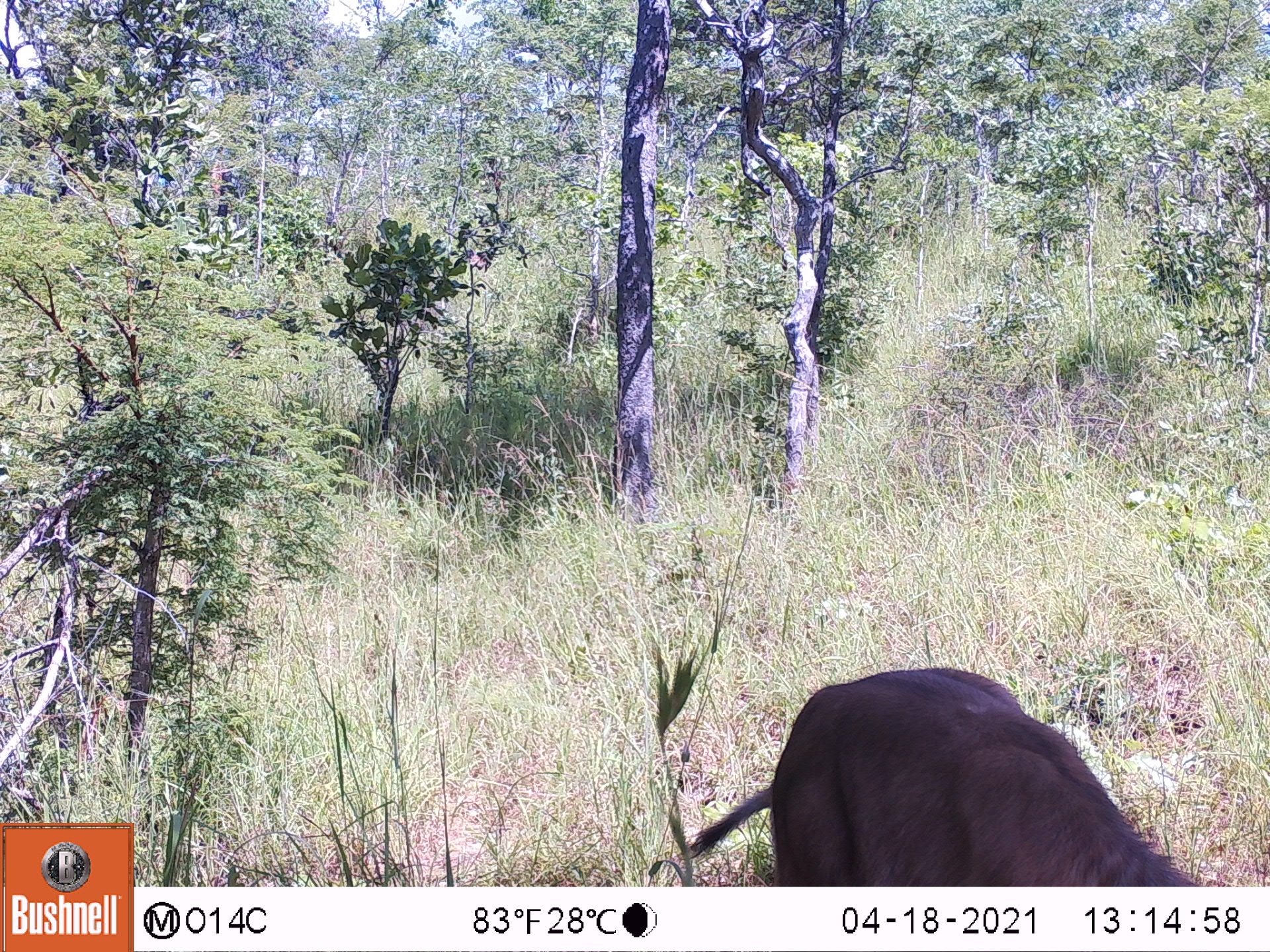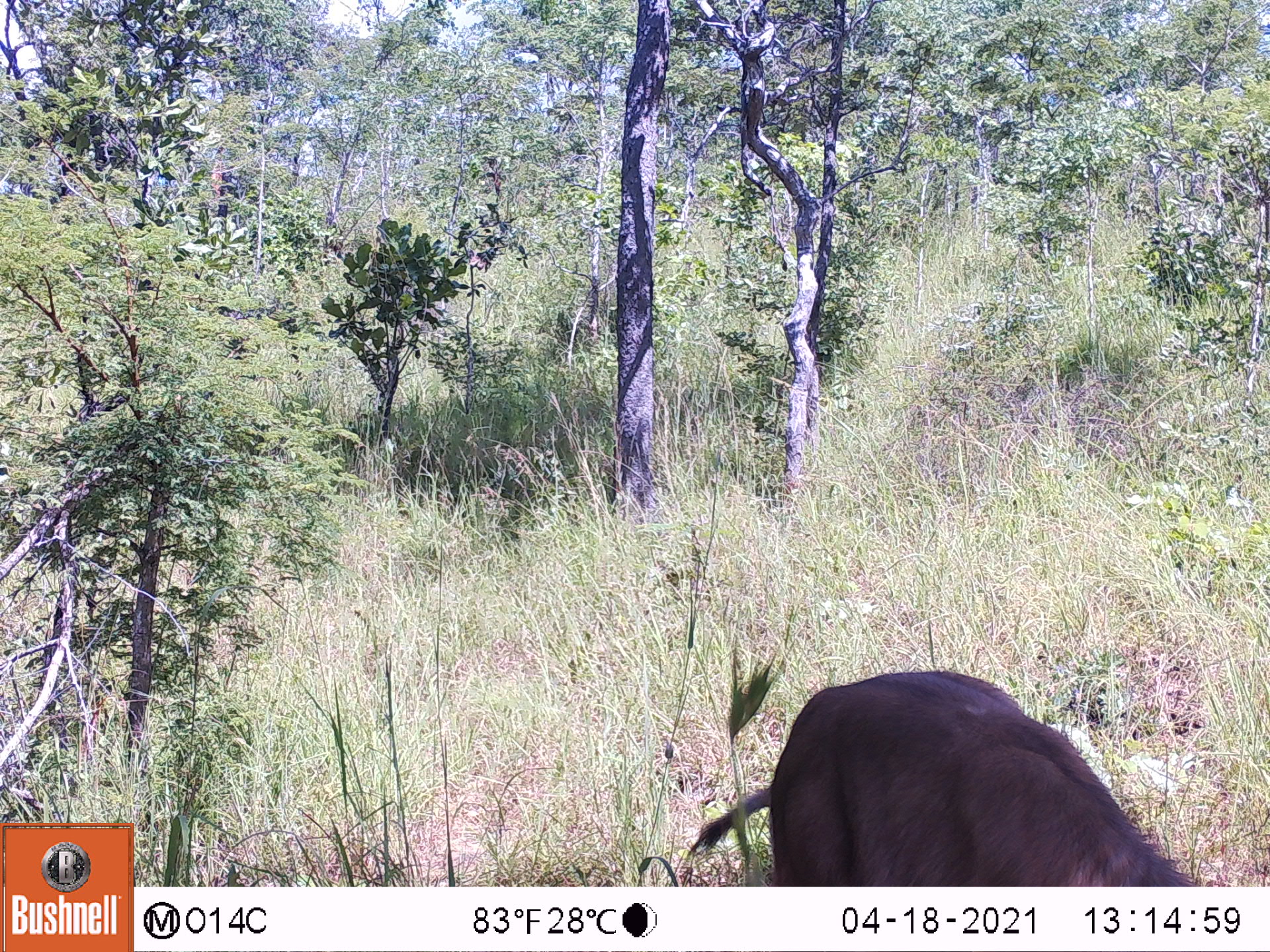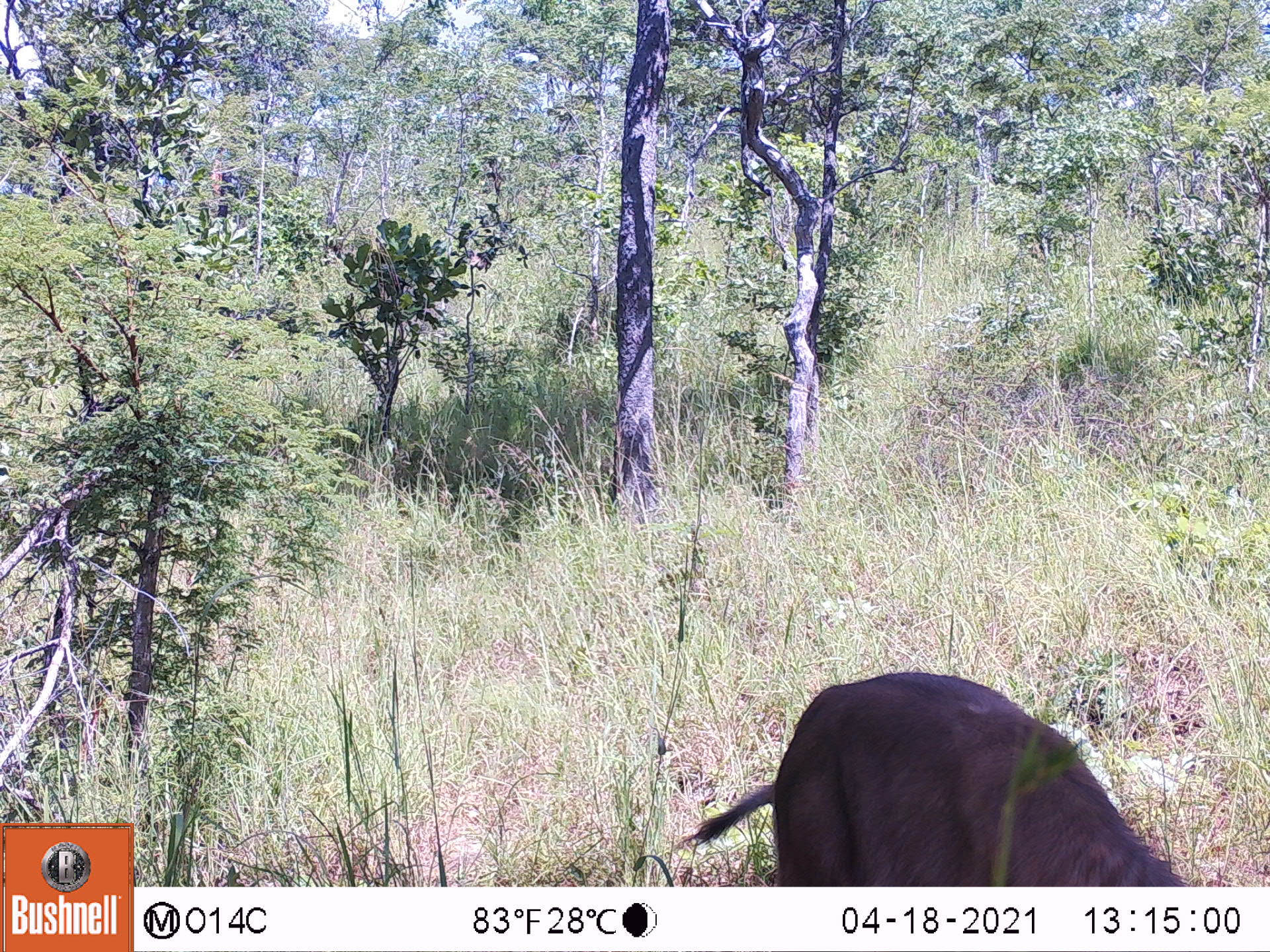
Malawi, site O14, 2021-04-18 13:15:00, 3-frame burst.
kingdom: Animalia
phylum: Chordata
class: Mammalia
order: Artiodactyla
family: Bovidae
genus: Kobus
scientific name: Kobus ellipsiprymnus ellipsiprymnus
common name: common waterbuck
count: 1